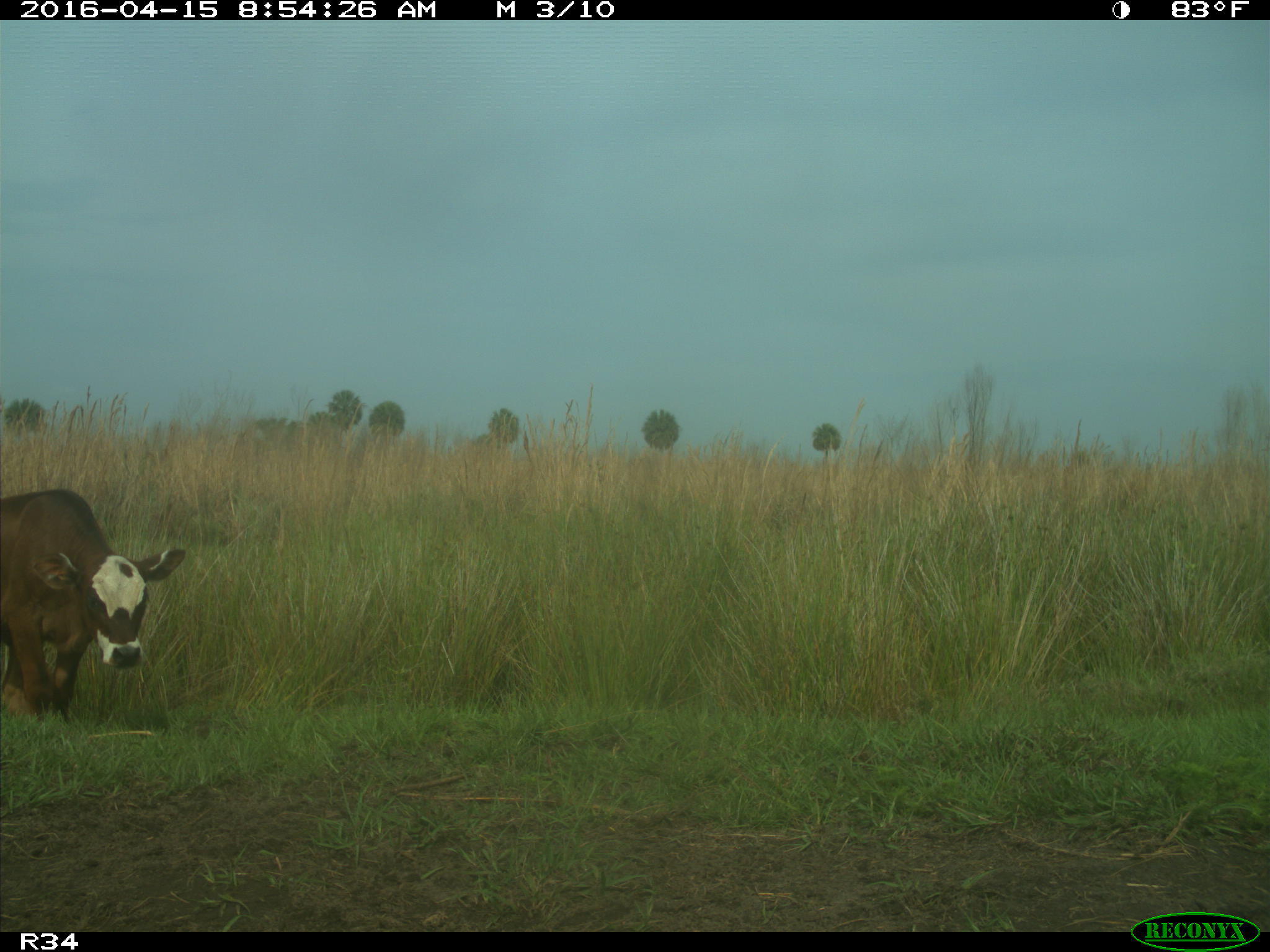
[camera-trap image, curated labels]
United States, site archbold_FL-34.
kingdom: Animalia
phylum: Chordata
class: Mammalia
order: Artiodactyla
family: Bovidae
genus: Bos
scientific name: Bos taurus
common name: domestic cow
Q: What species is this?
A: Bos taurus (domestic cow).